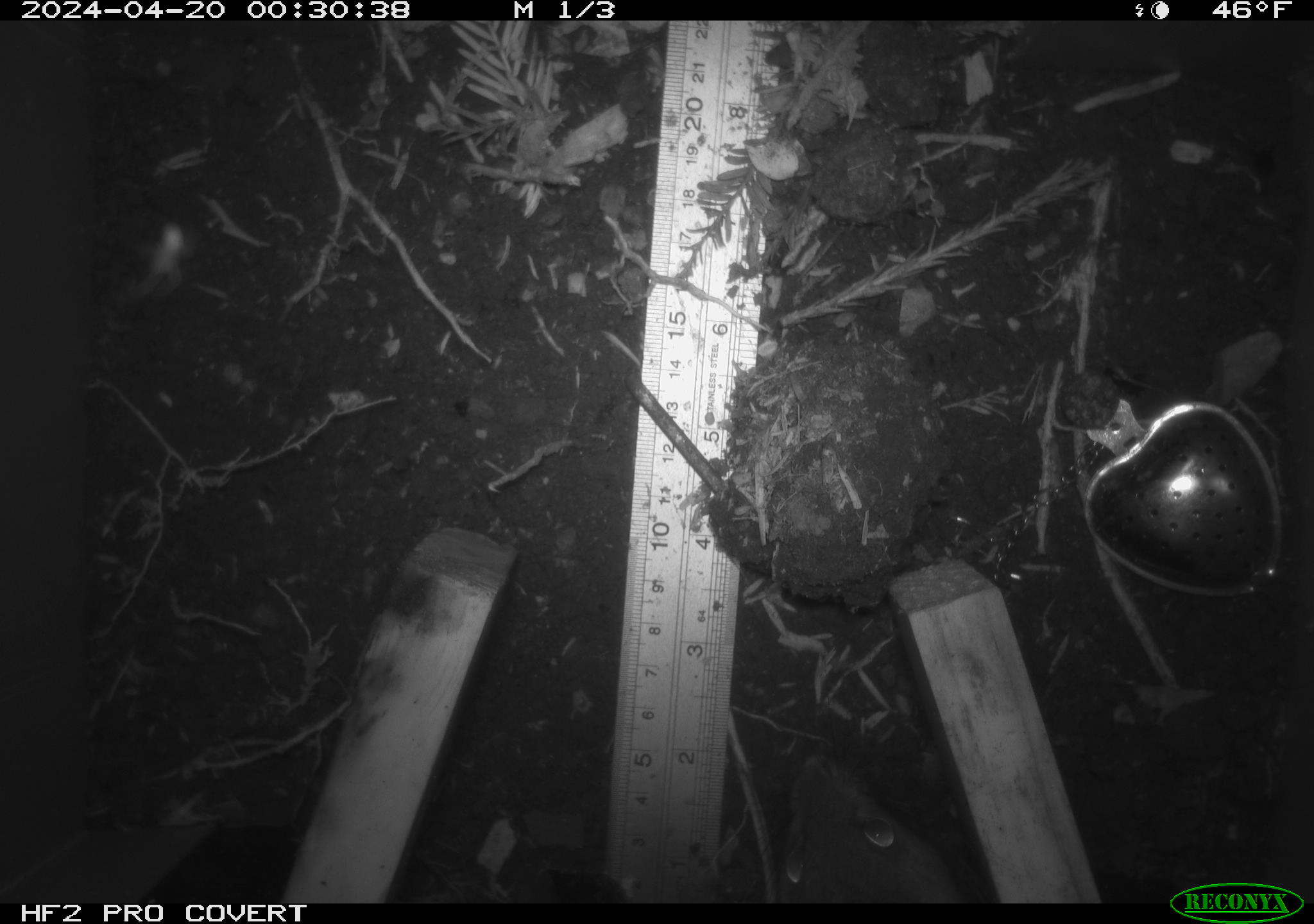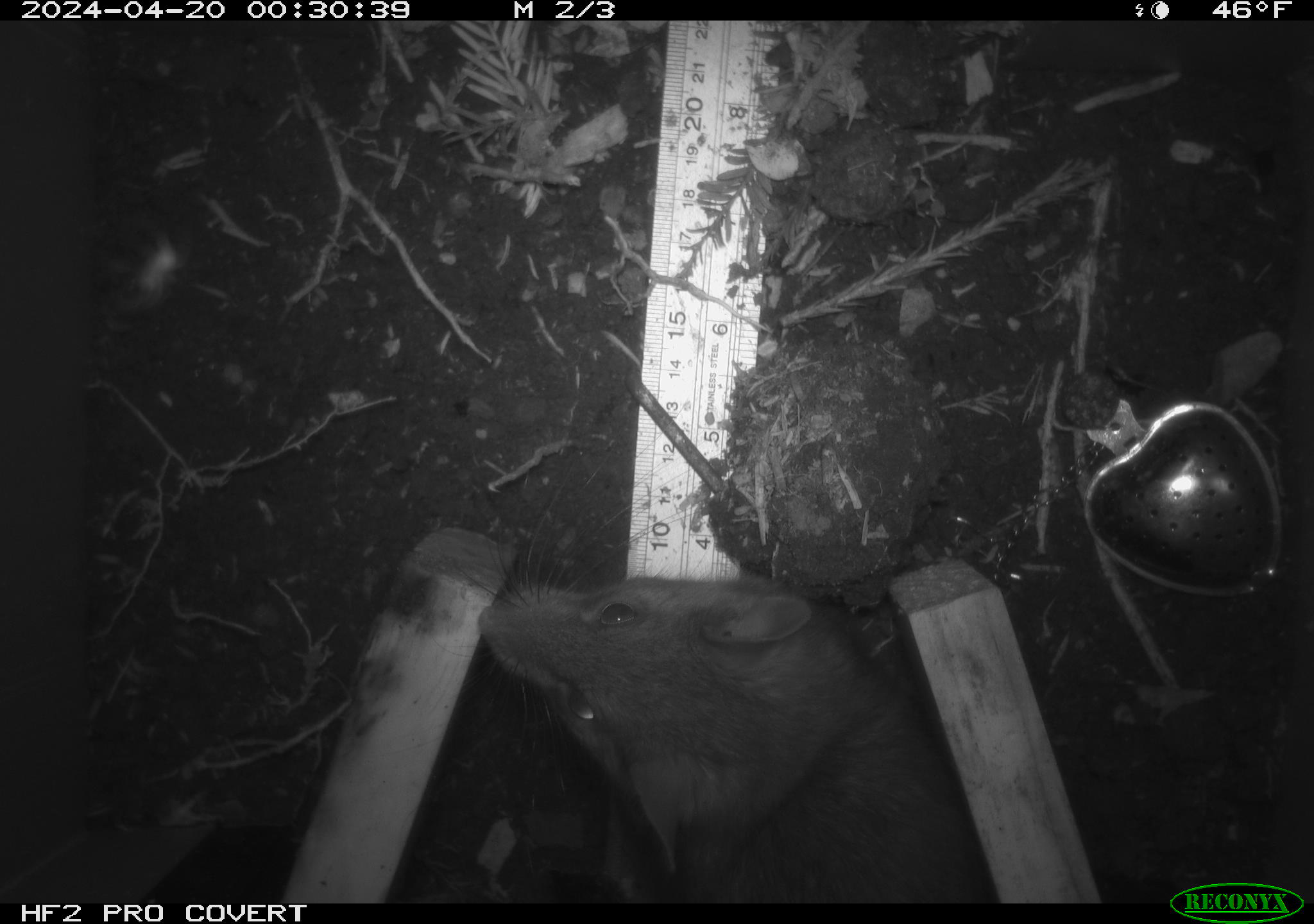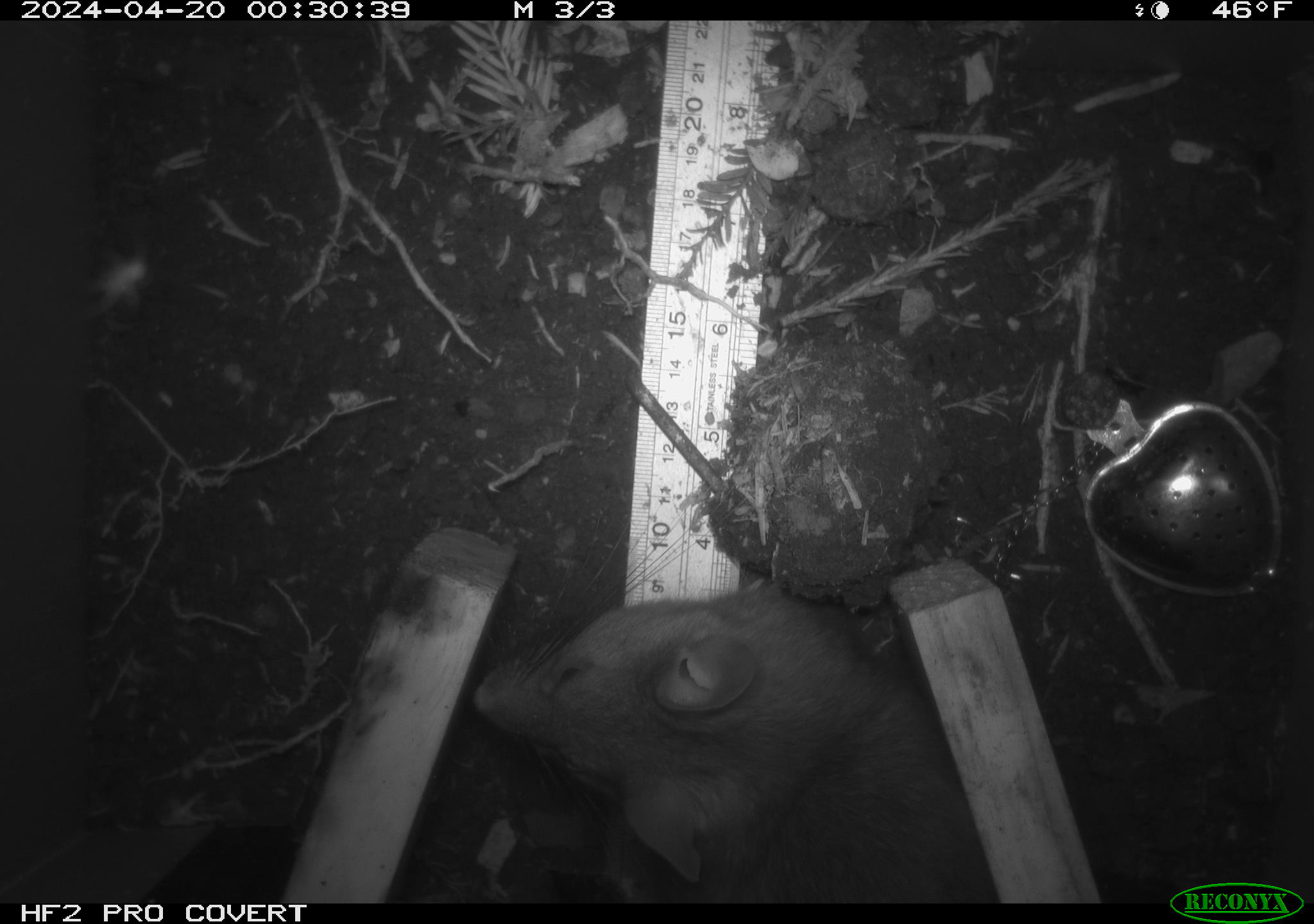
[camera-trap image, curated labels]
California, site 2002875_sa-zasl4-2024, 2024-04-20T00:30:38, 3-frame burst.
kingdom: Animalia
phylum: Chordata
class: Mammalia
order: Rodentia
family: Cricetidae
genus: Neotoma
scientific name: Neotoma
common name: pack rat or woodrat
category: neotoma species